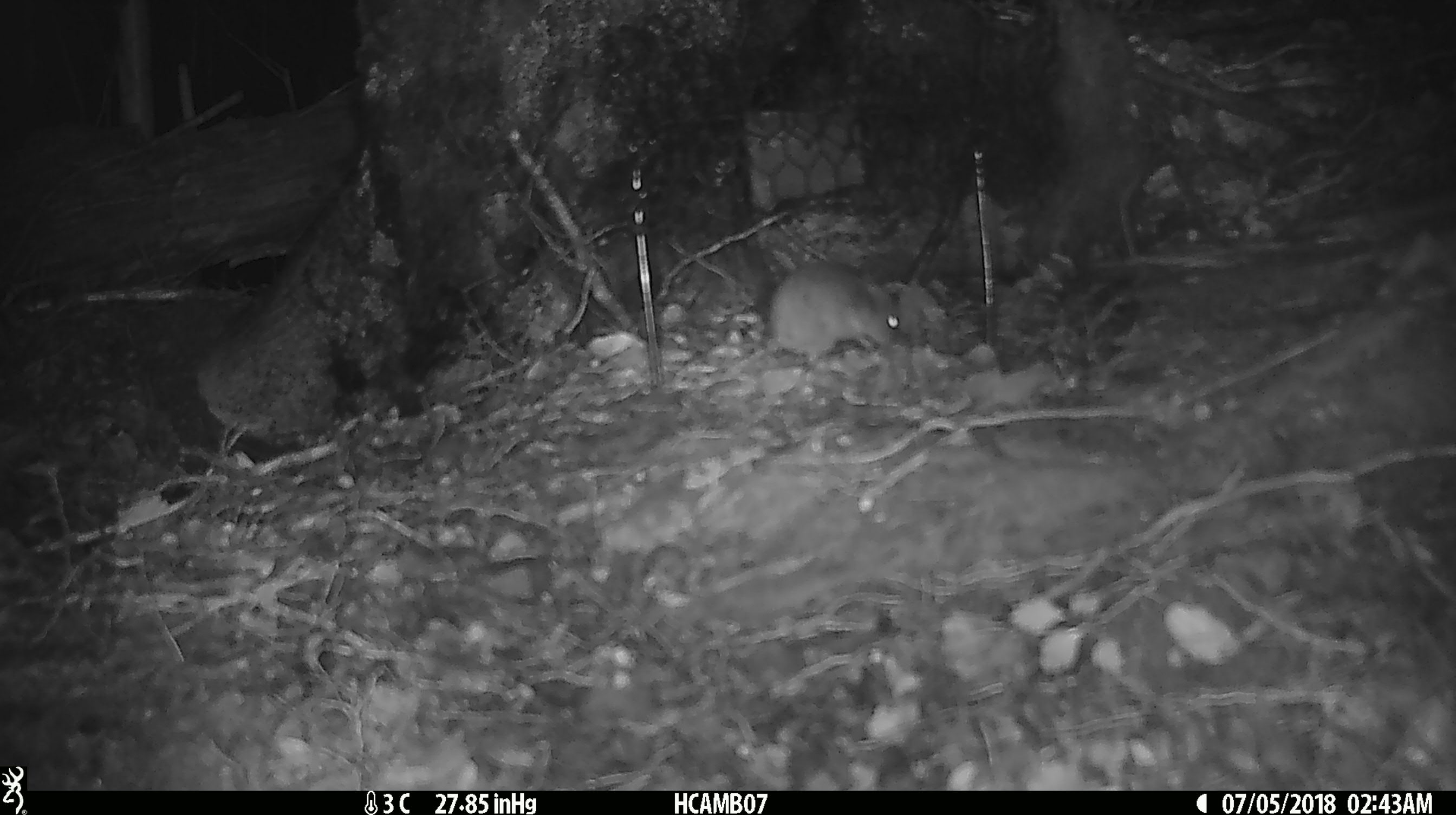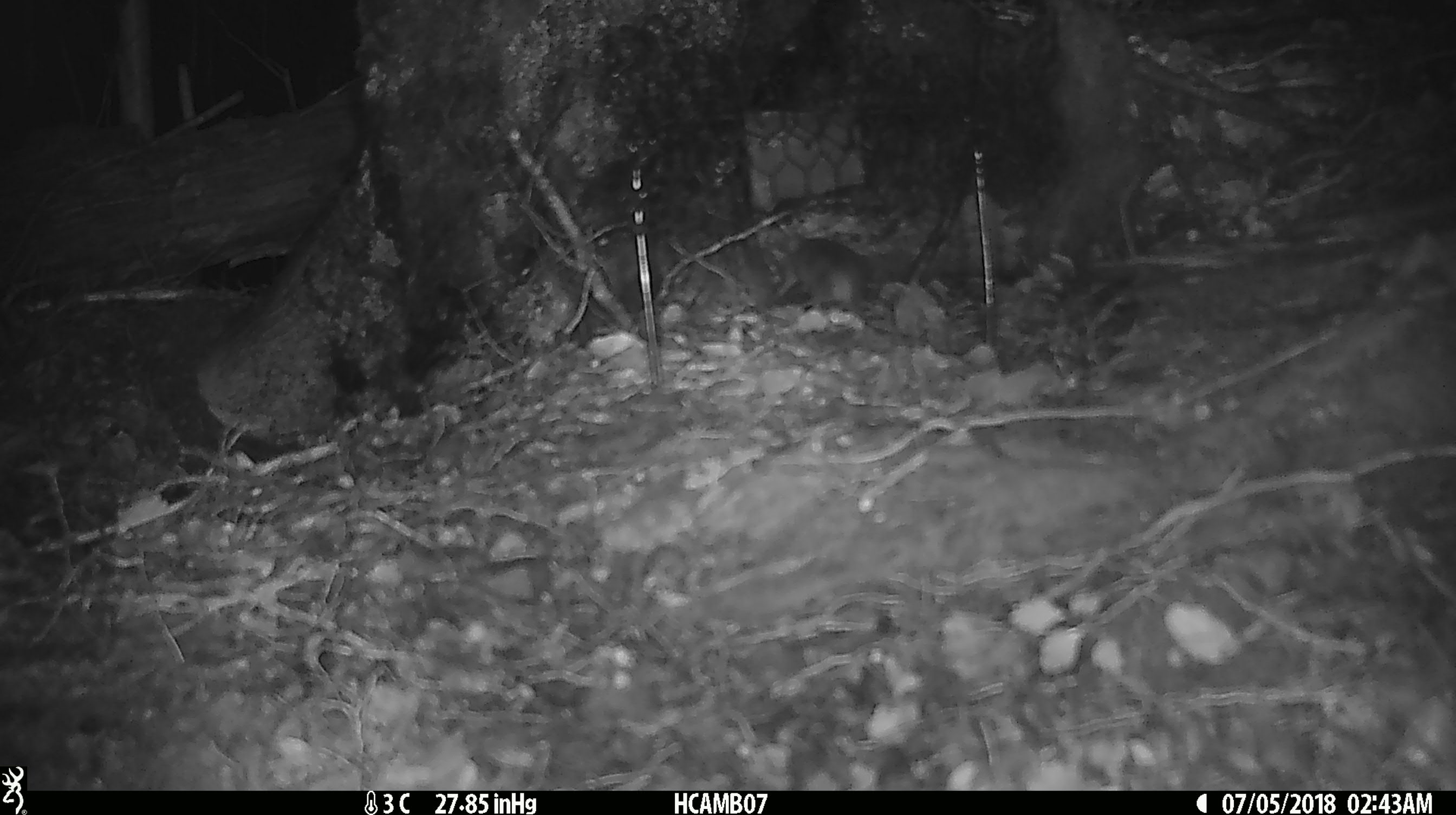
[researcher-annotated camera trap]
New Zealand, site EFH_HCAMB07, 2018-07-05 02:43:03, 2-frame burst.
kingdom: Animalia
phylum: Chordata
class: Mammalia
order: Rodentia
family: Muridae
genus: Mus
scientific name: Mus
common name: mouse